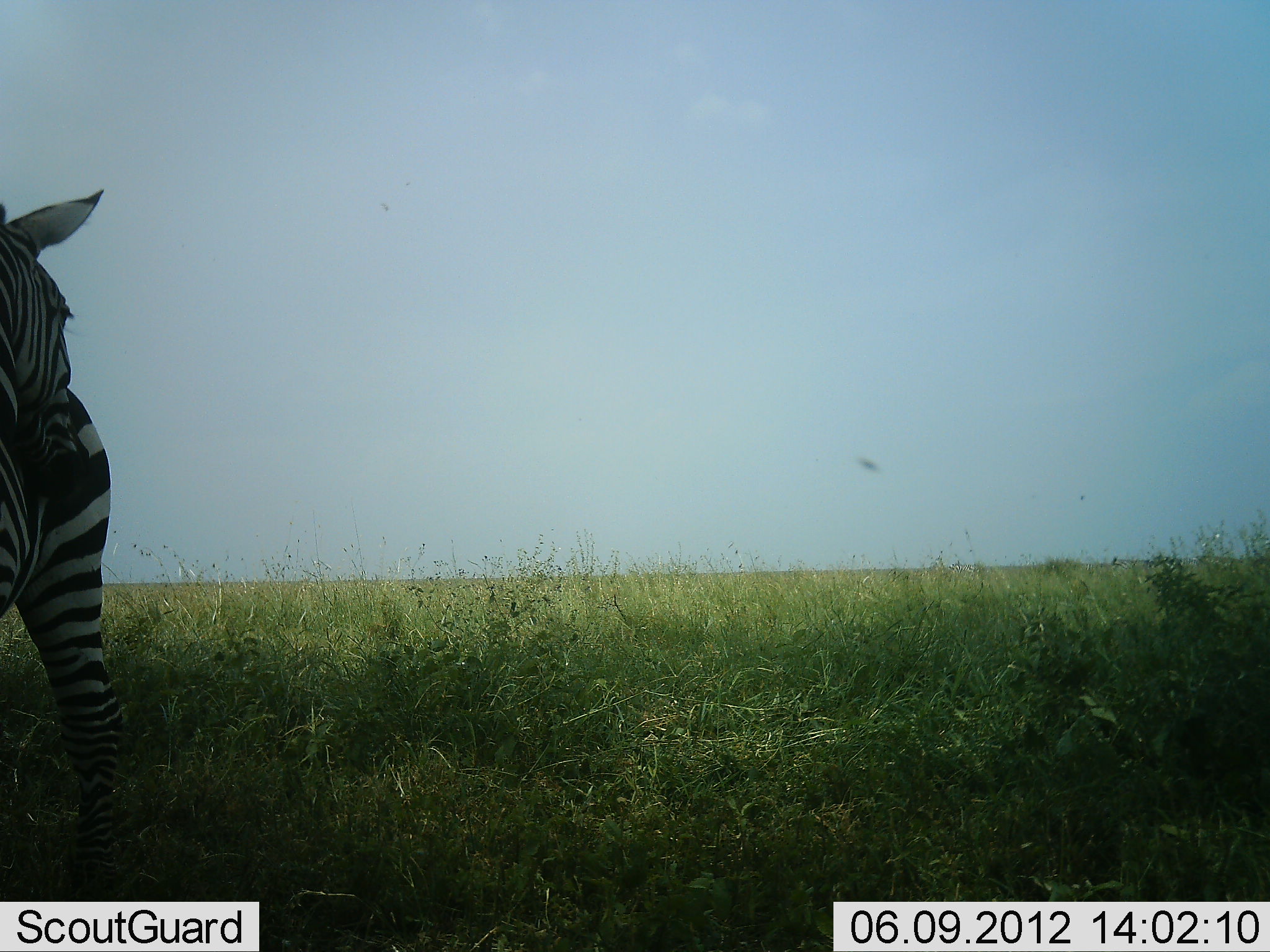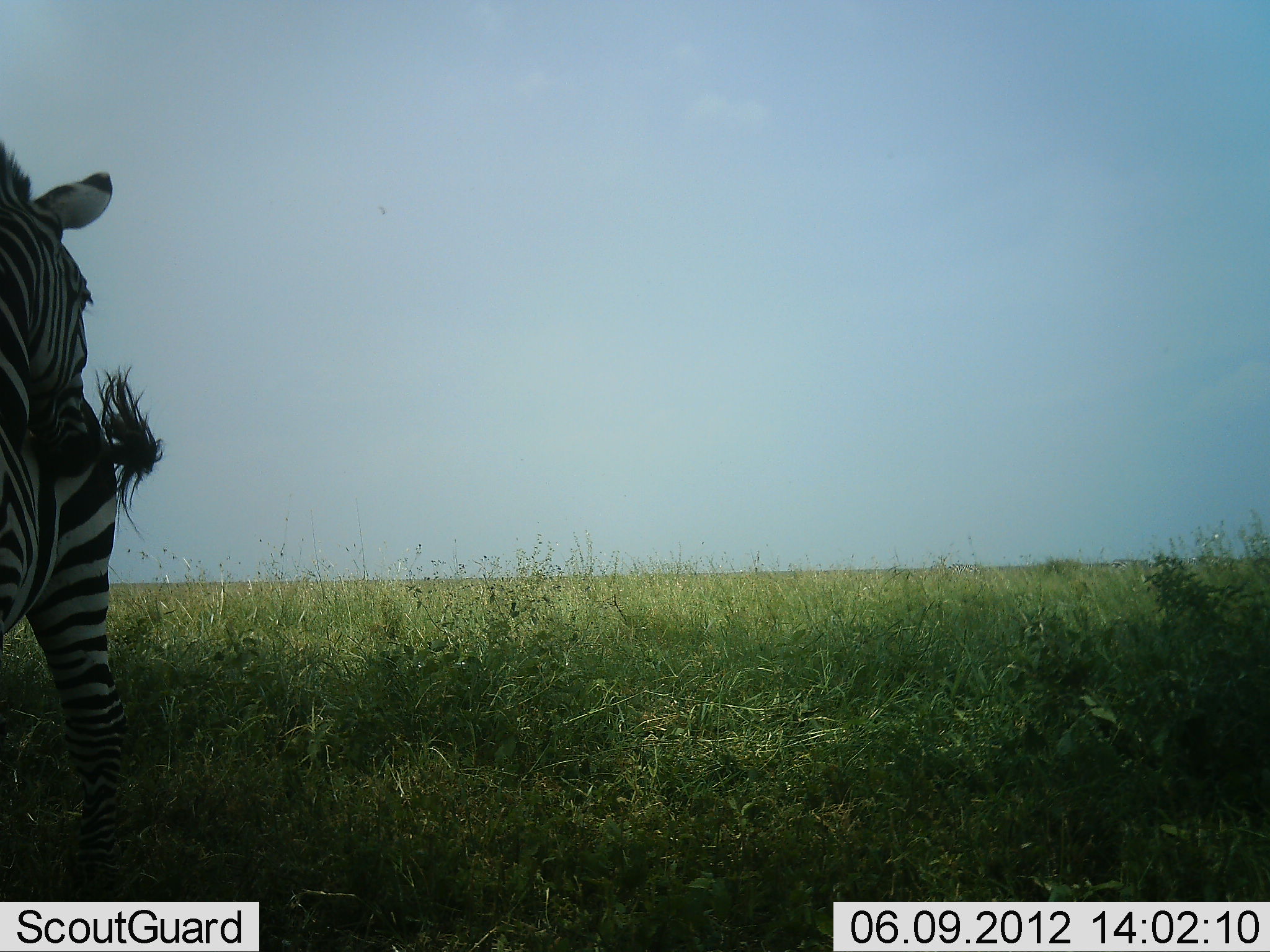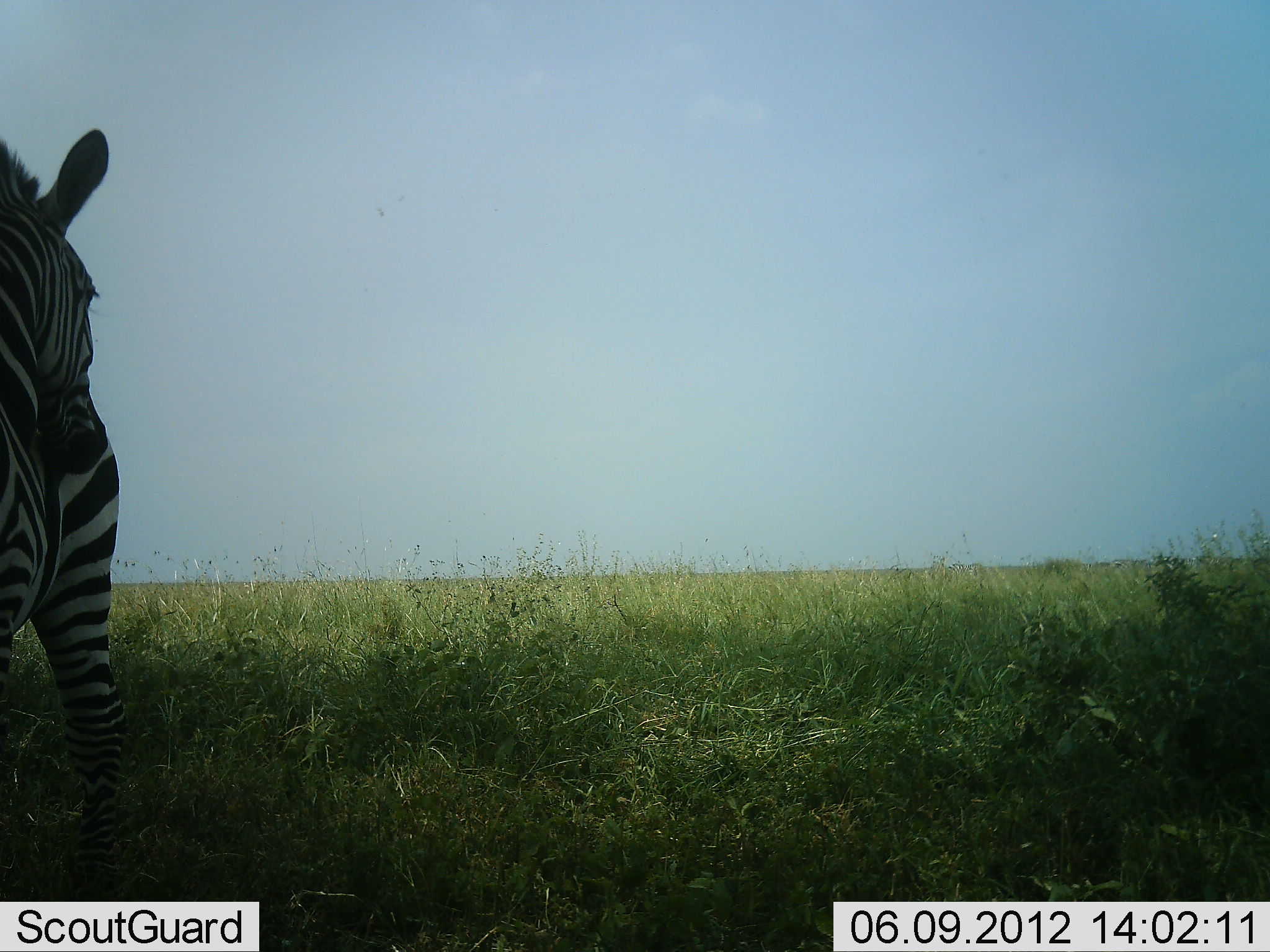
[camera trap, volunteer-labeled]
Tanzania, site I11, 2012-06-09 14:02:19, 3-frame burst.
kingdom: Animalia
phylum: Chordata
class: Mammalia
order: Perissodactyla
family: Equidae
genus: Equus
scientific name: Equus quagga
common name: plains zebra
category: zebra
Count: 1.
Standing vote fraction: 100%.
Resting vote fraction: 0%.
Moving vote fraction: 0%.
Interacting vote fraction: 9%.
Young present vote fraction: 0%.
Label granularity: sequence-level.